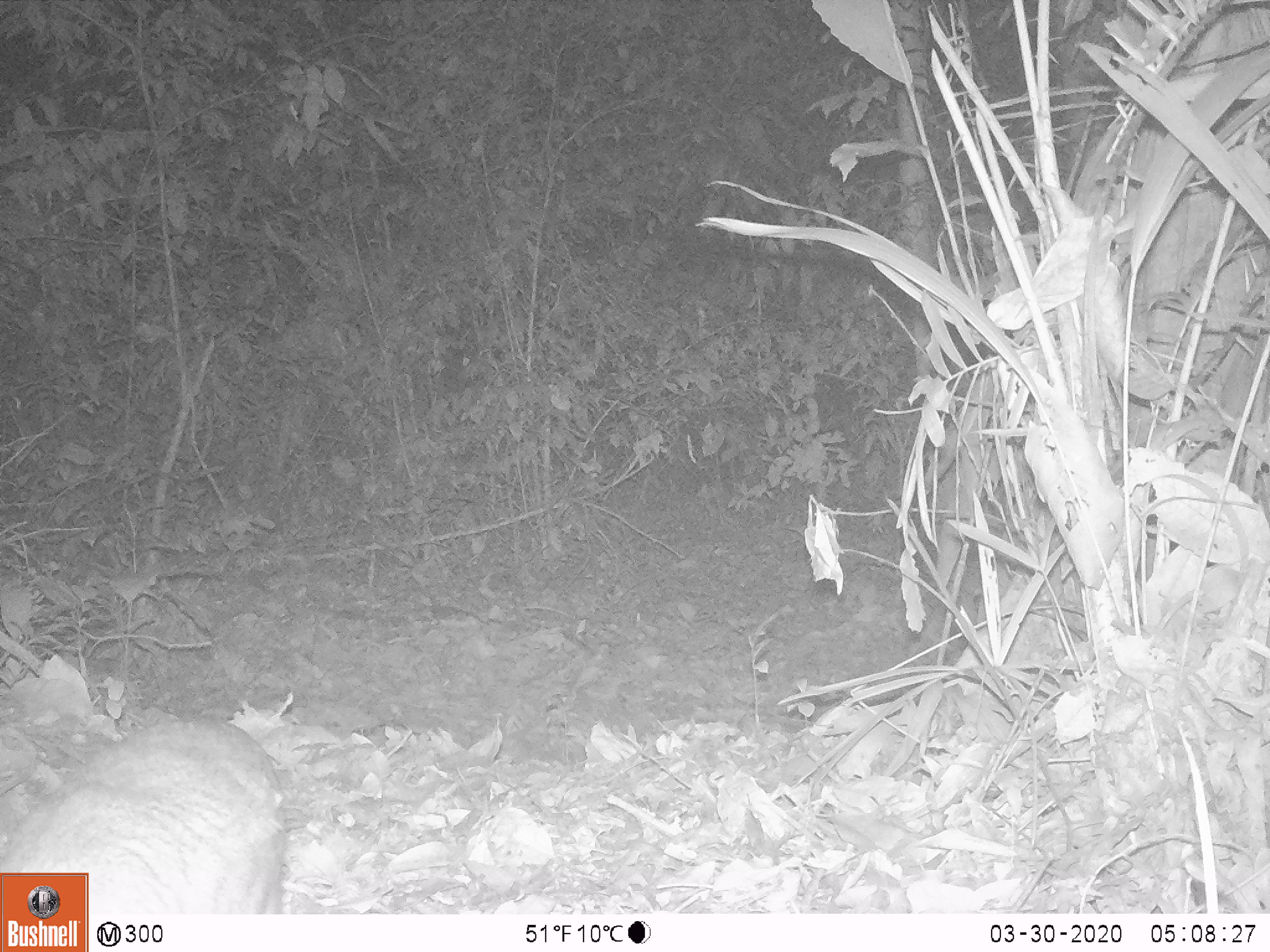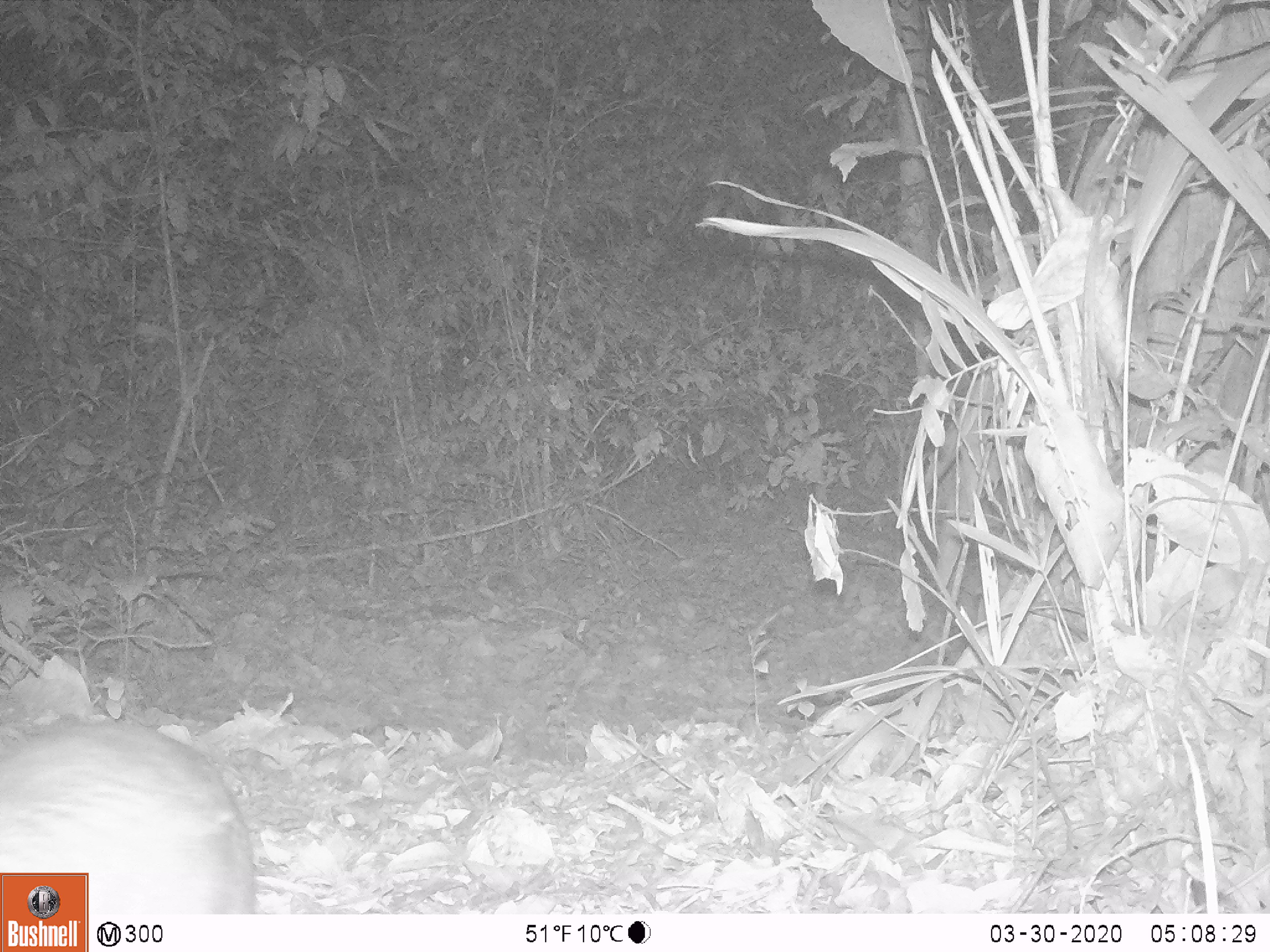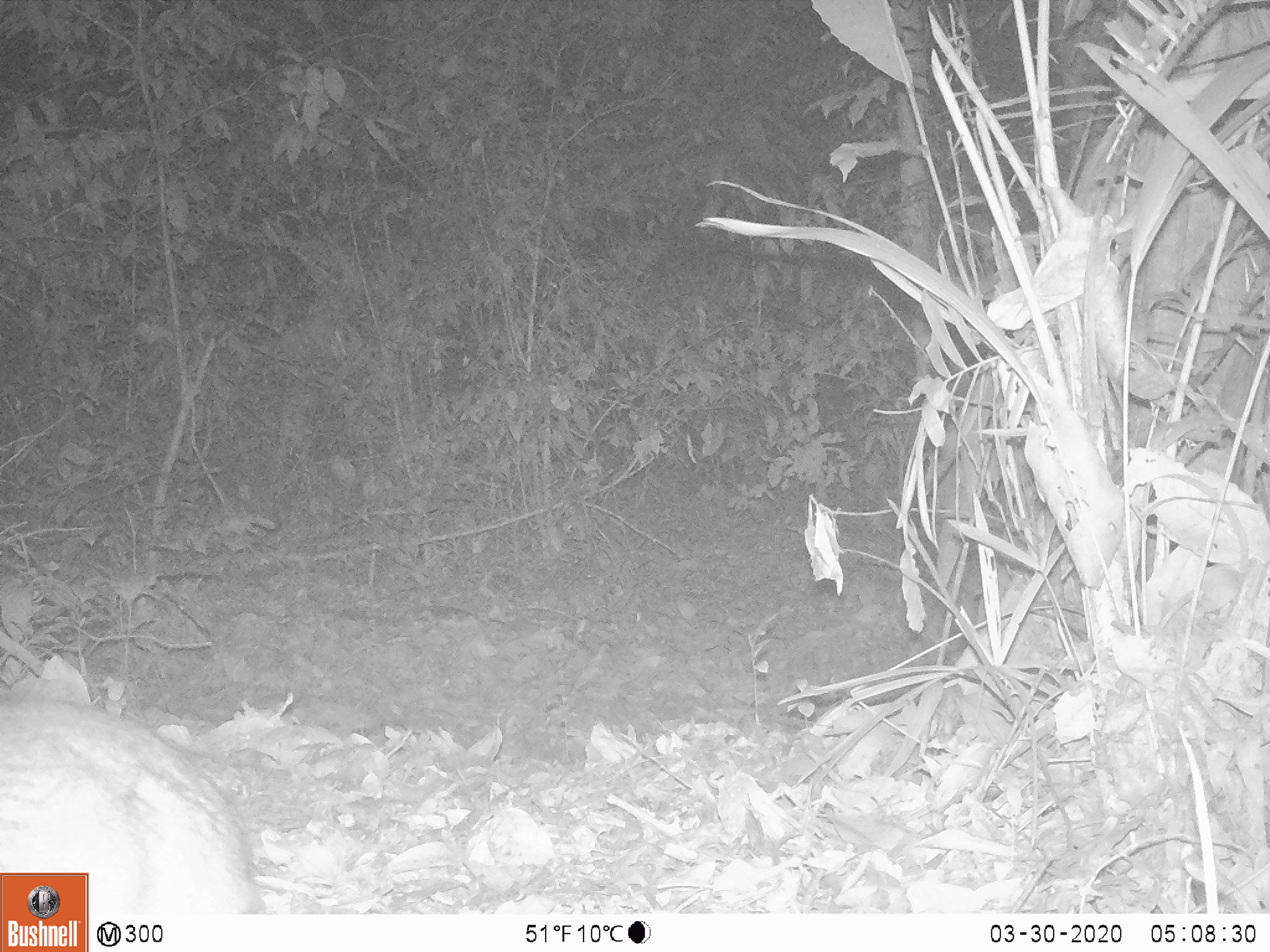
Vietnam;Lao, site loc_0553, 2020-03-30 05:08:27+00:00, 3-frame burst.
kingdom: Animalia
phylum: Chordata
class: Mammalia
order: Artiodactyla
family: Tragulidae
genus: Moschiola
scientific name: Moschiola meminna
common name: chevrotain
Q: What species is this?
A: Chevrotain (Moschiola meminna).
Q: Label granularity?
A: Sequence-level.